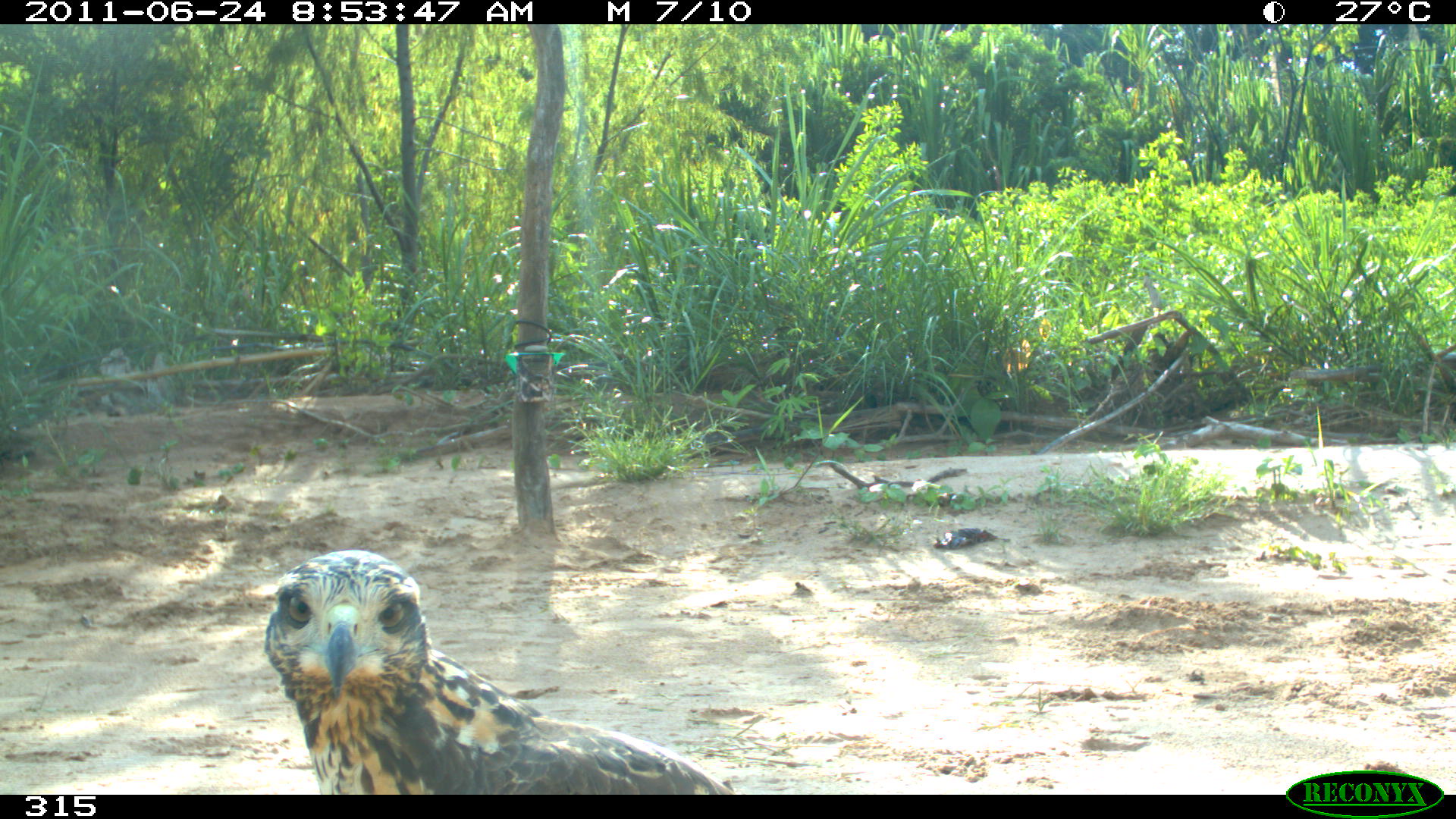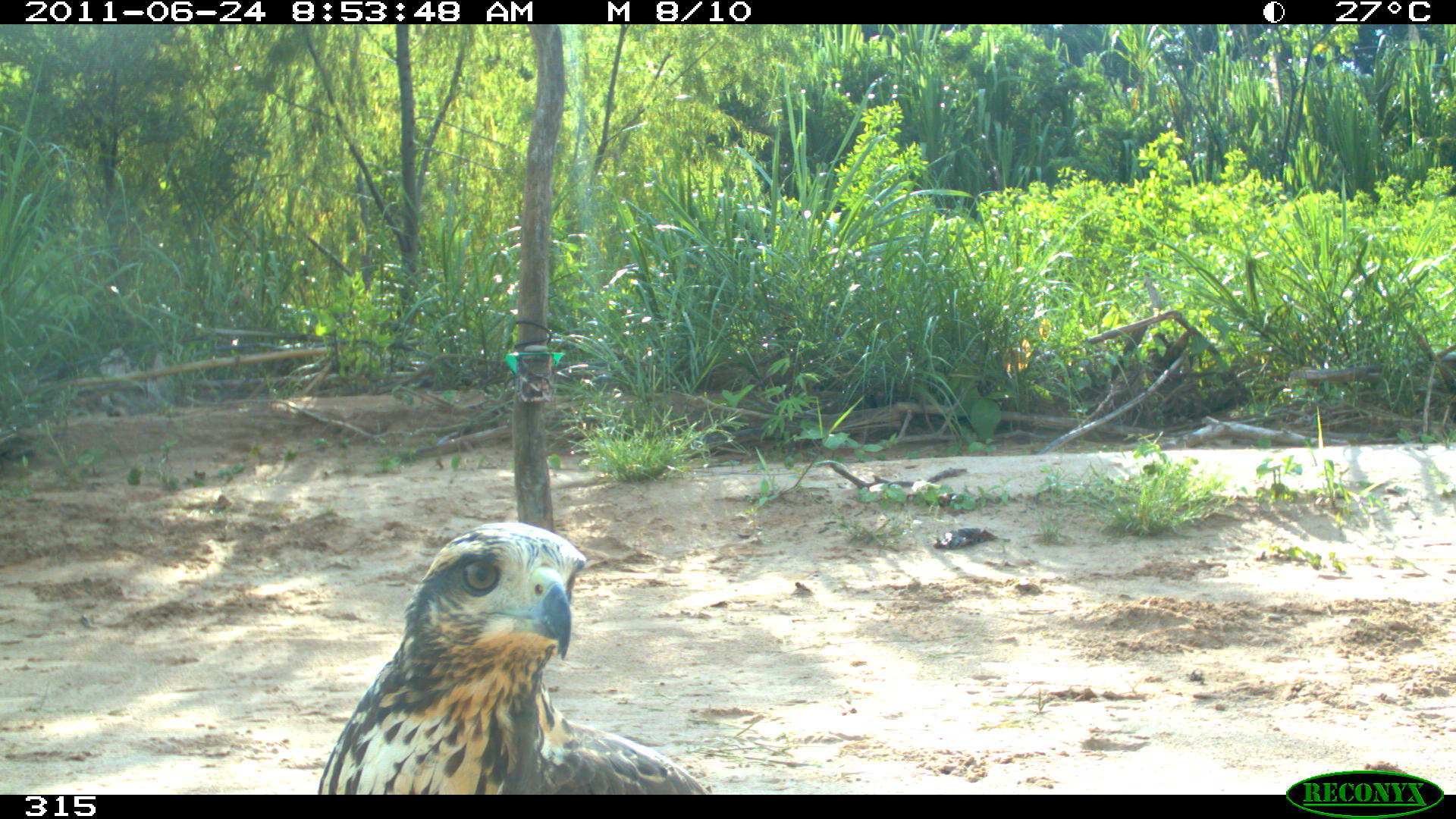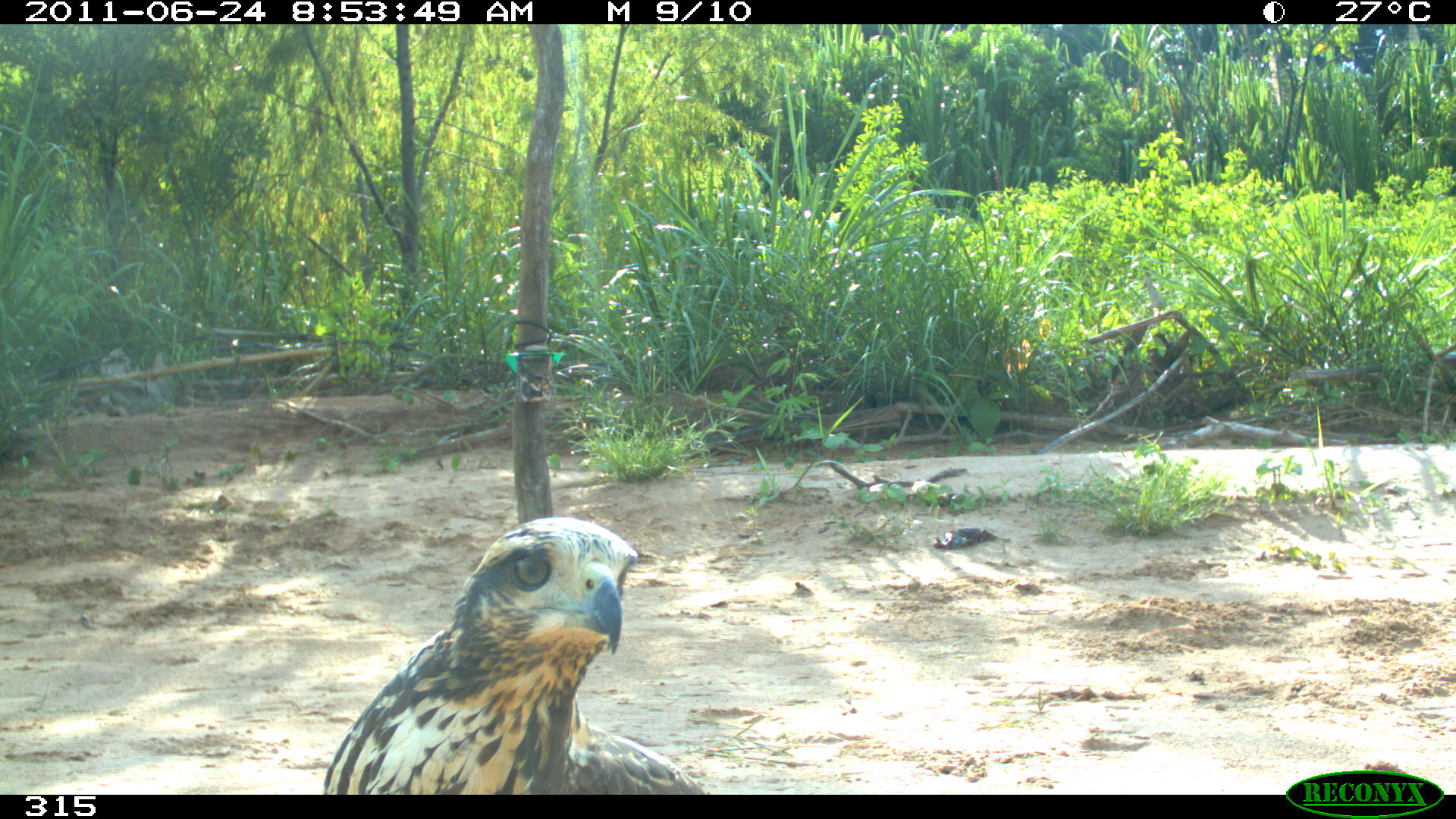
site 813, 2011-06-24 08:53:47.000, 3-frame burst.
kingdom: Animalia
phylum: Chordata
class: Aves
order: Accipitriformes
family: Accipitridae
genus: Buteogallus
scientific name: Buteogallus urubitinga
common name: great black hawk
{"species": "Buteogallus urubitinga (great black hawk)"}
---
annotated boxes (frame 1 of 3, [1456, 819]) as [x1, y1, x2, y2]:
buteogallus urubitinga: [263, 549, 735, 794]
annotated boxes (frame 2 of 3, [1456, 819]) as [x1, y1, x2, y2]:
buteogallus urubitinga: [314, 519, 711, 794]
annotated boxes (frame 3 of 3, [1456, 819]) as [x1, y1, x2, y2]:
buteogallus urubitinga: [320, 516, 705, 794]